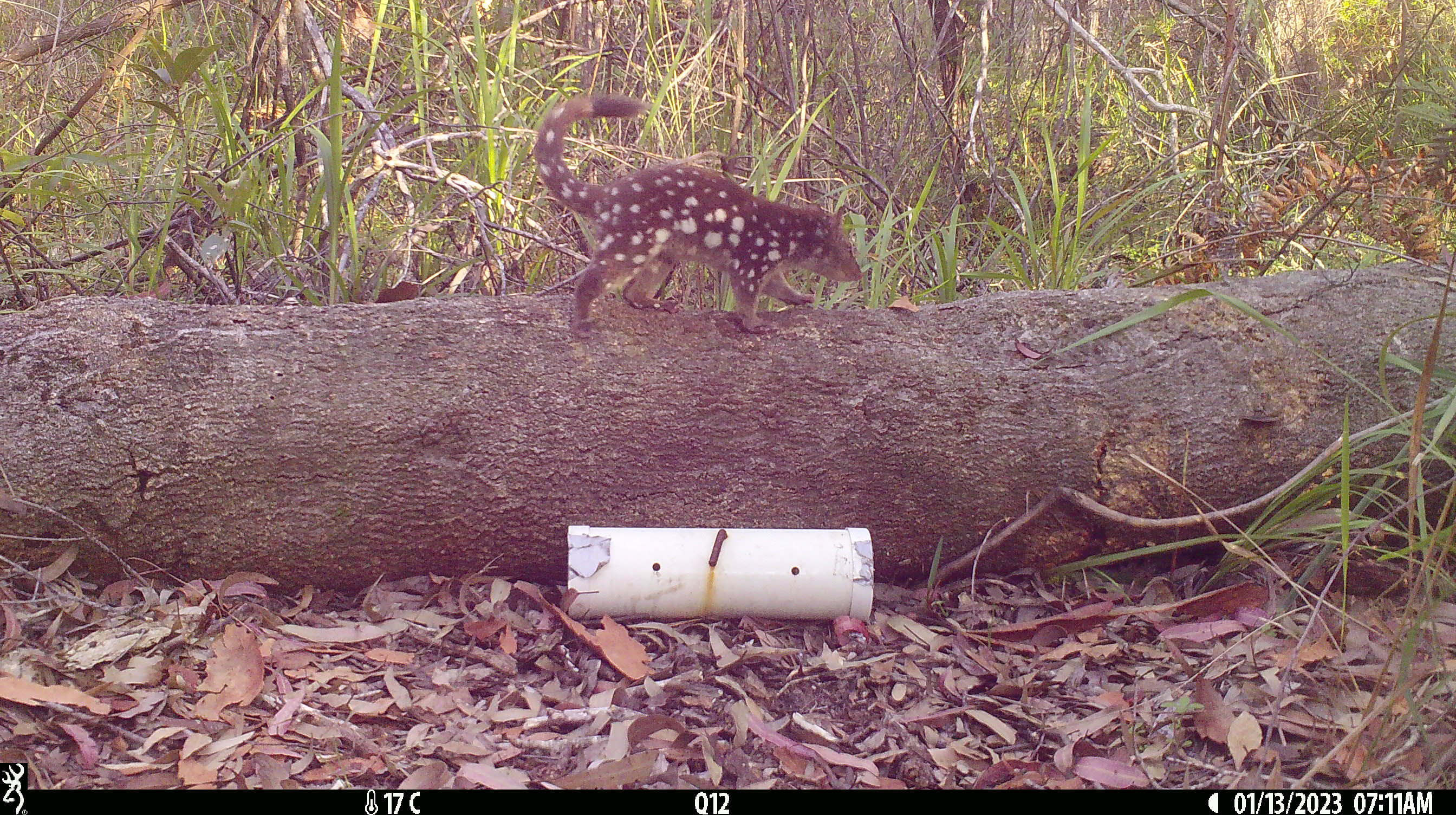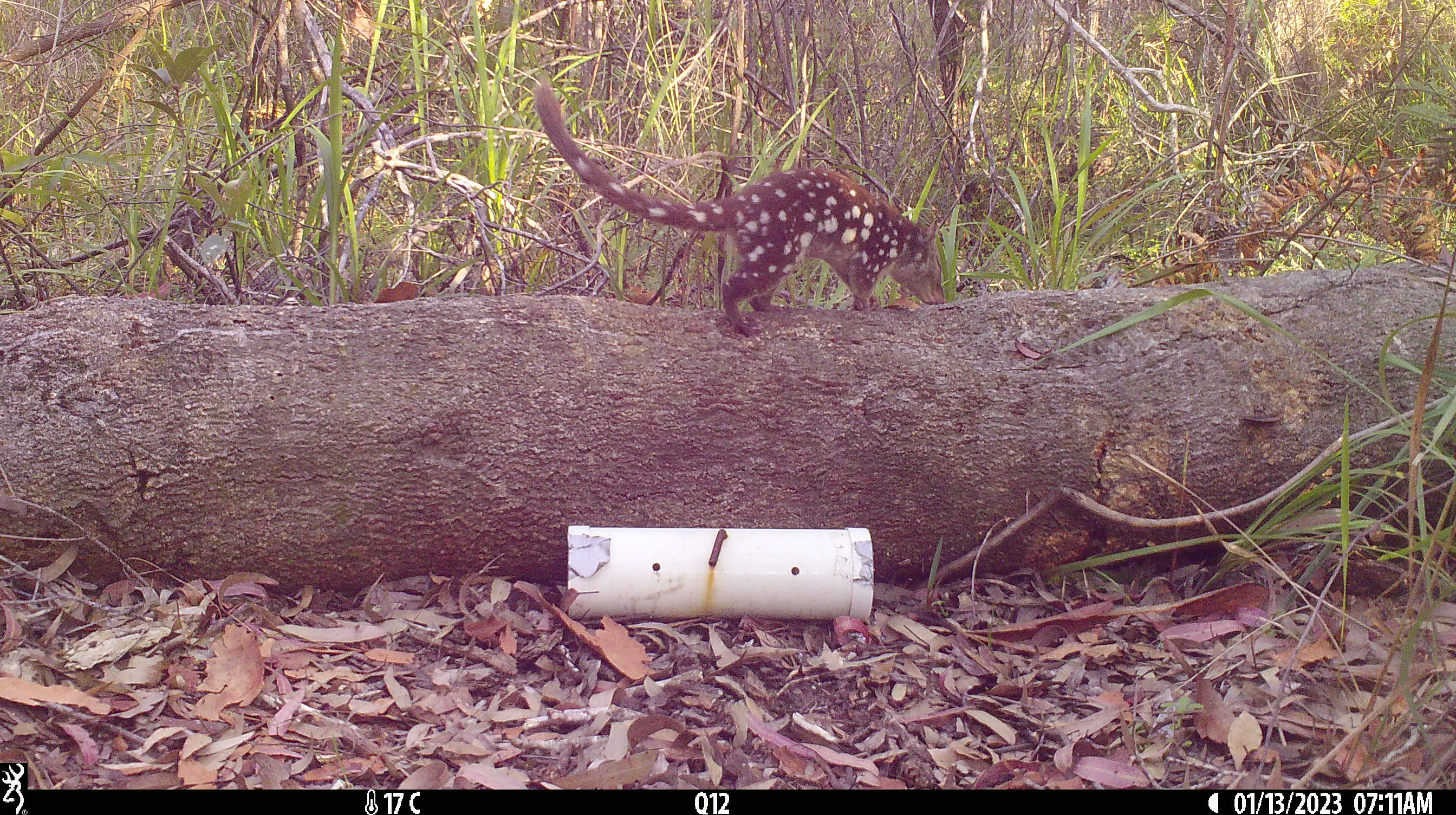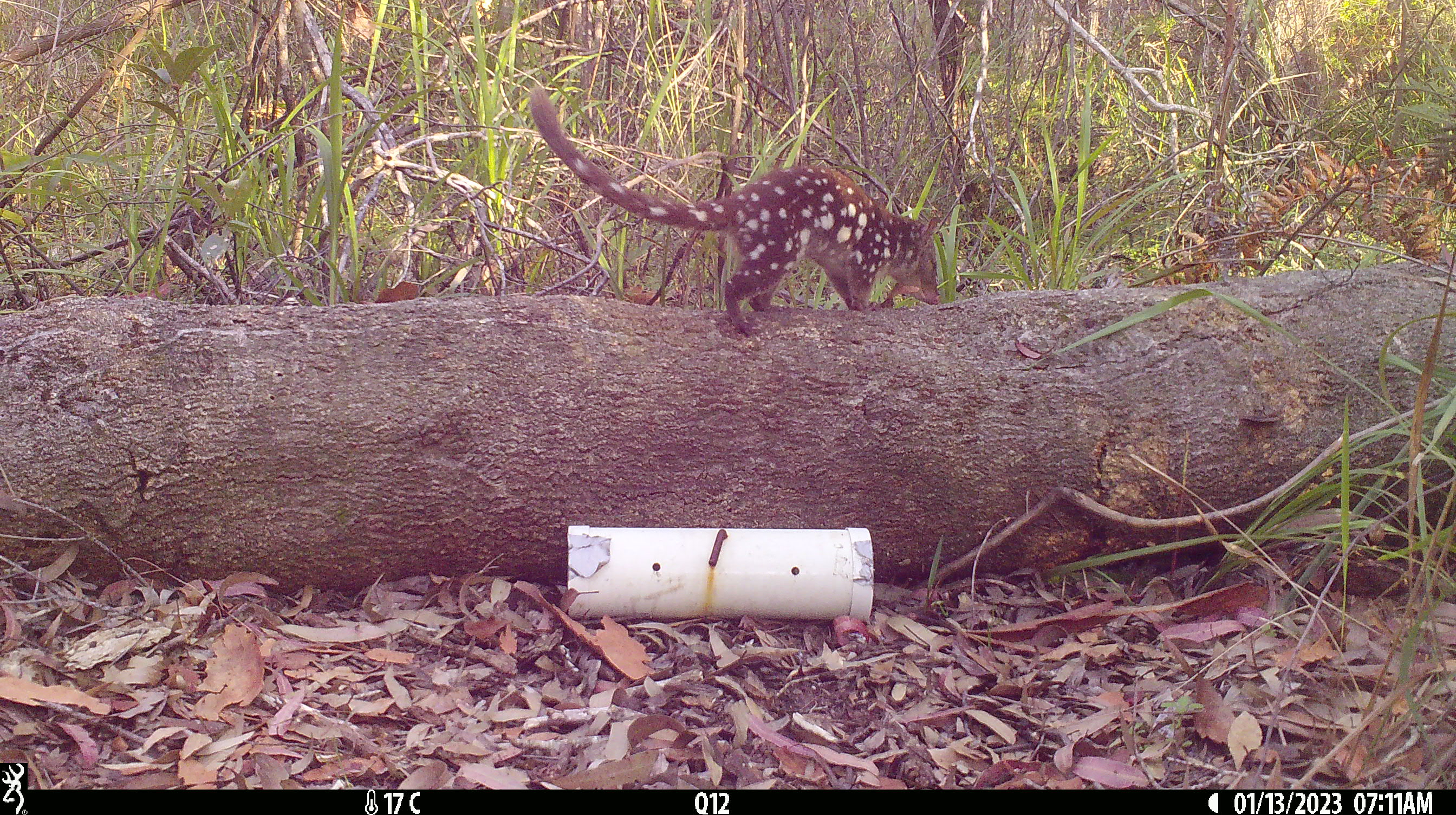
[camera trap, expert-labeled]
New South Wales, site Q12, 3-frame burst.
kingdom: Animalia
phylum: Chordata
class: Mammalia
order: Dasyuromorphia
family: Dasyuridae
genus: Dasyurus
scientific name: Dasyurus maculatus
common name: spotted-tailed quoll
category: quoll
Quoll (spotted-tailed quoll) (Dasyurus maculatus).